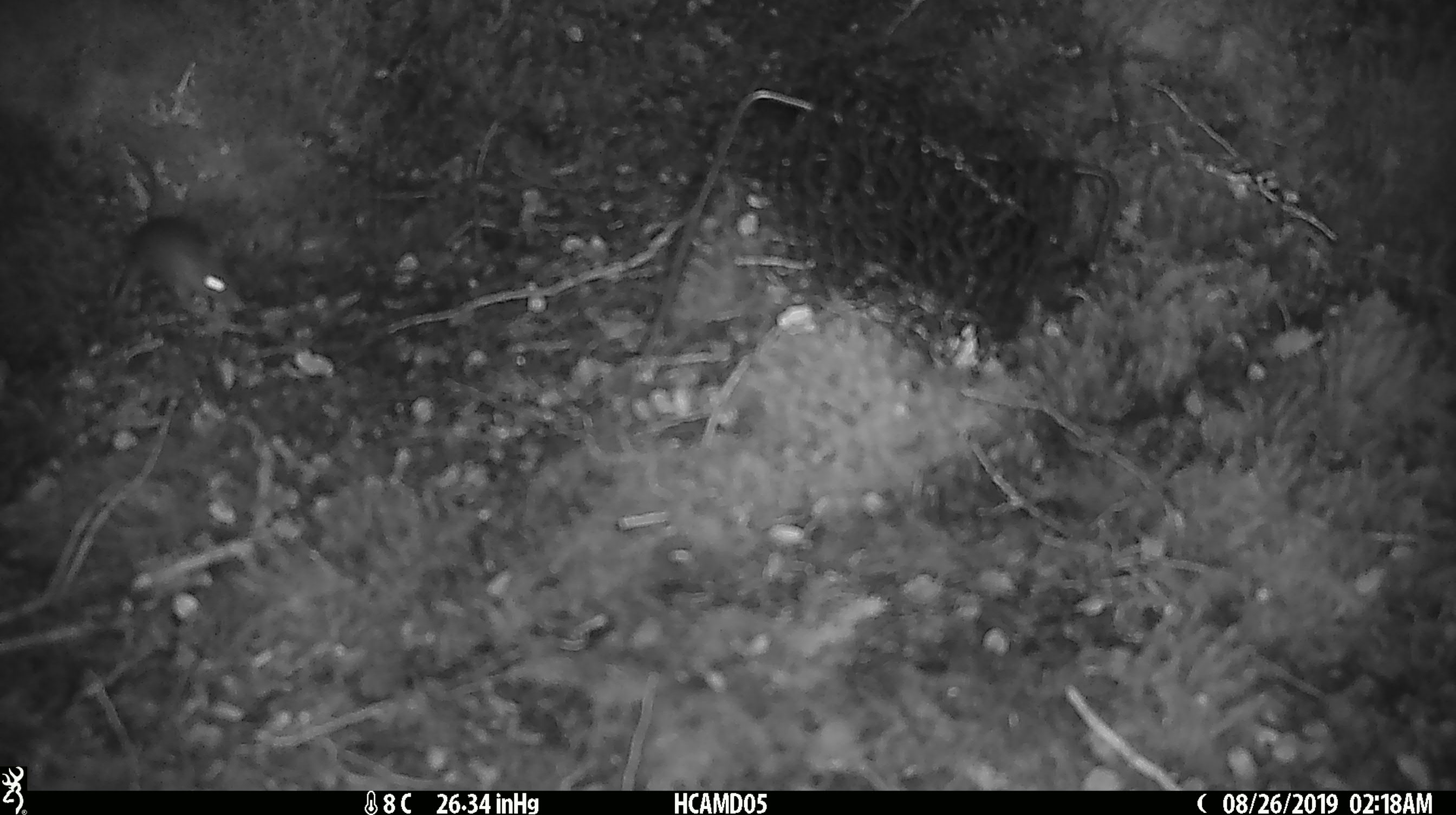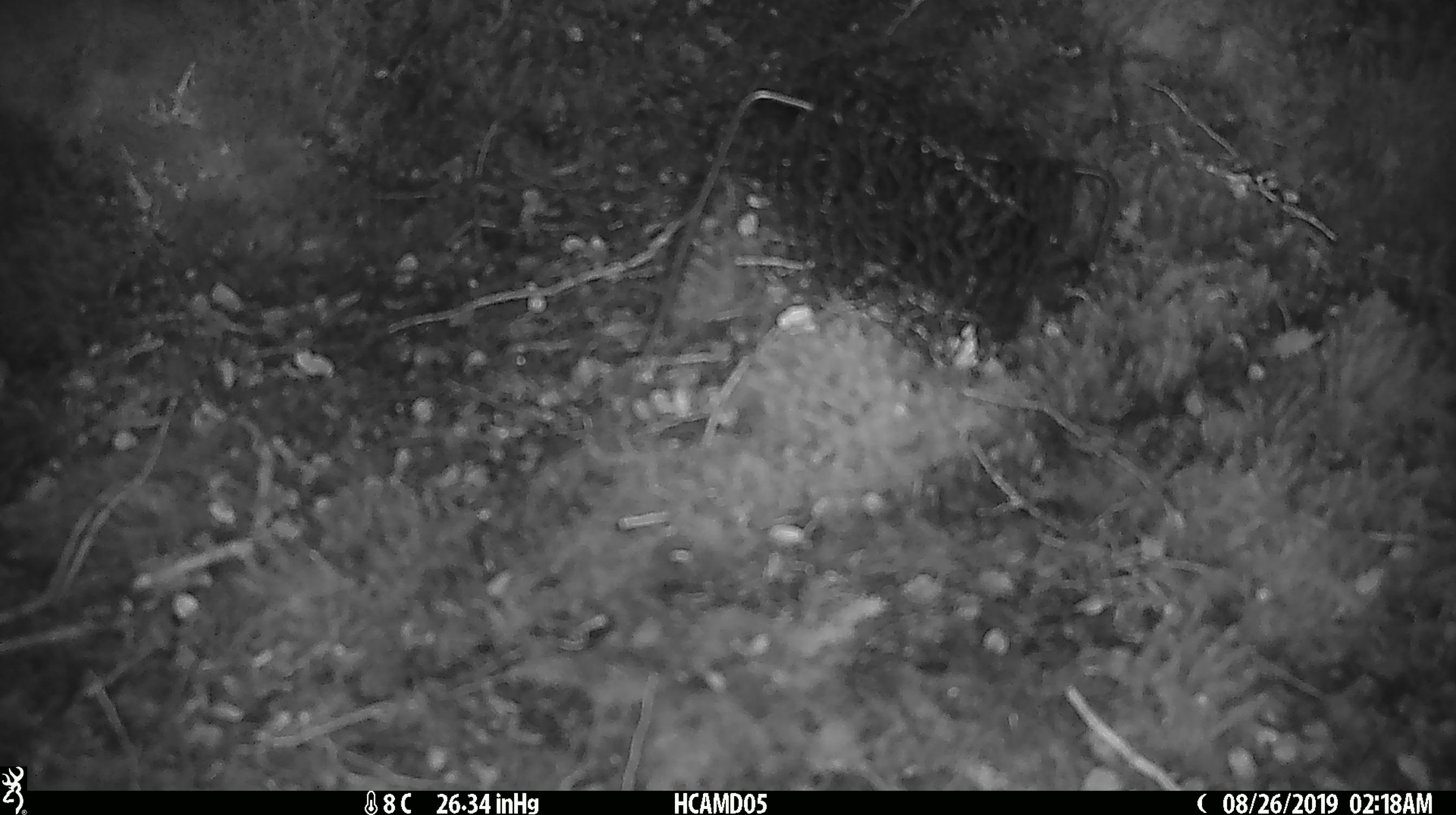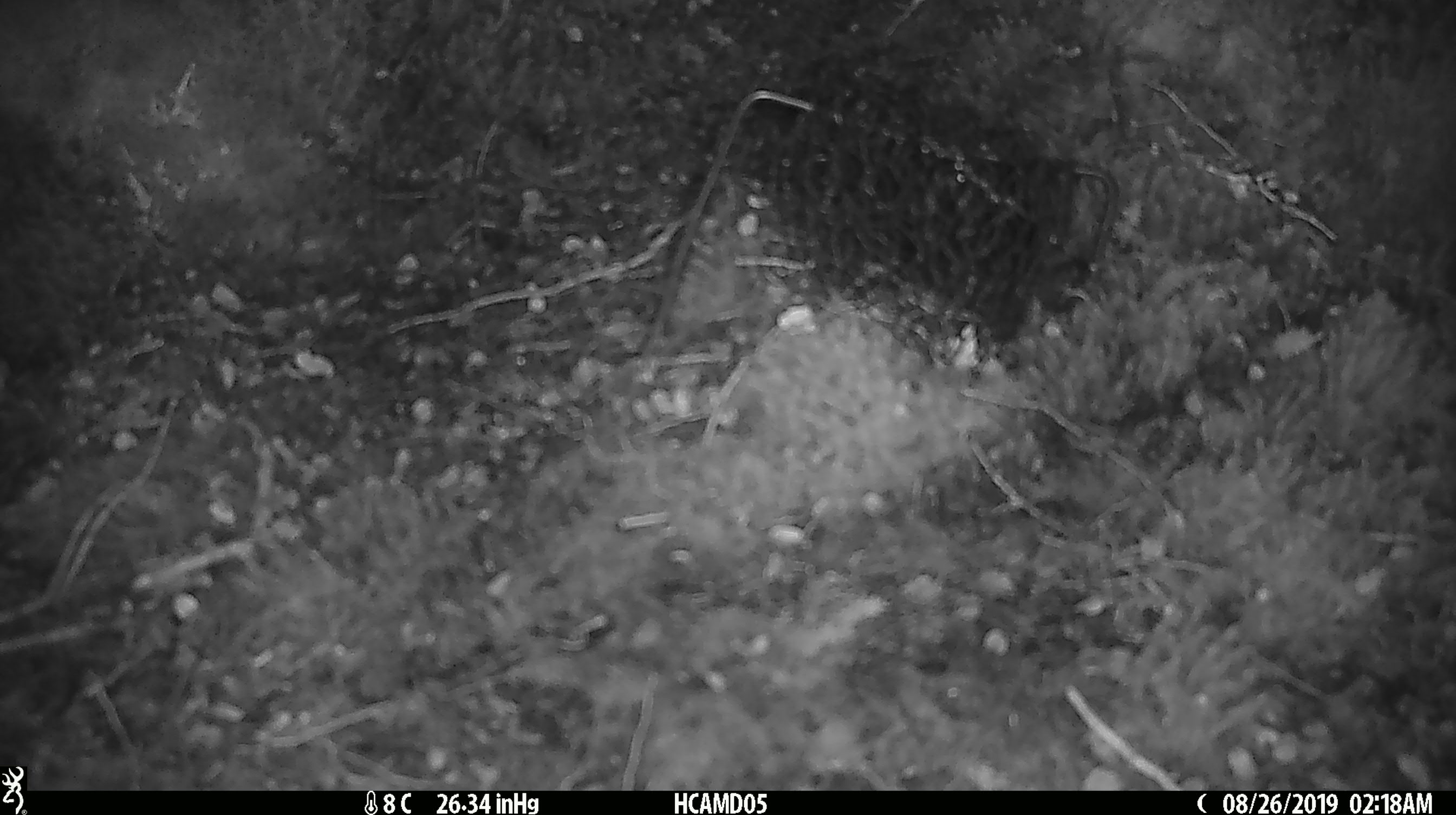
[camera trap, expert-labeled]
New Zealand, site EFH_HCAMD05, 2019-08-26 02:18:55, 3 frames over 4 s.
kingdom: Animalia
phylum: Chordata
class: Mammalia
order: Rodentia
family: Muridae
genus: Mus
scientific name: Mus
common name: mouse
Mouse (Mus).